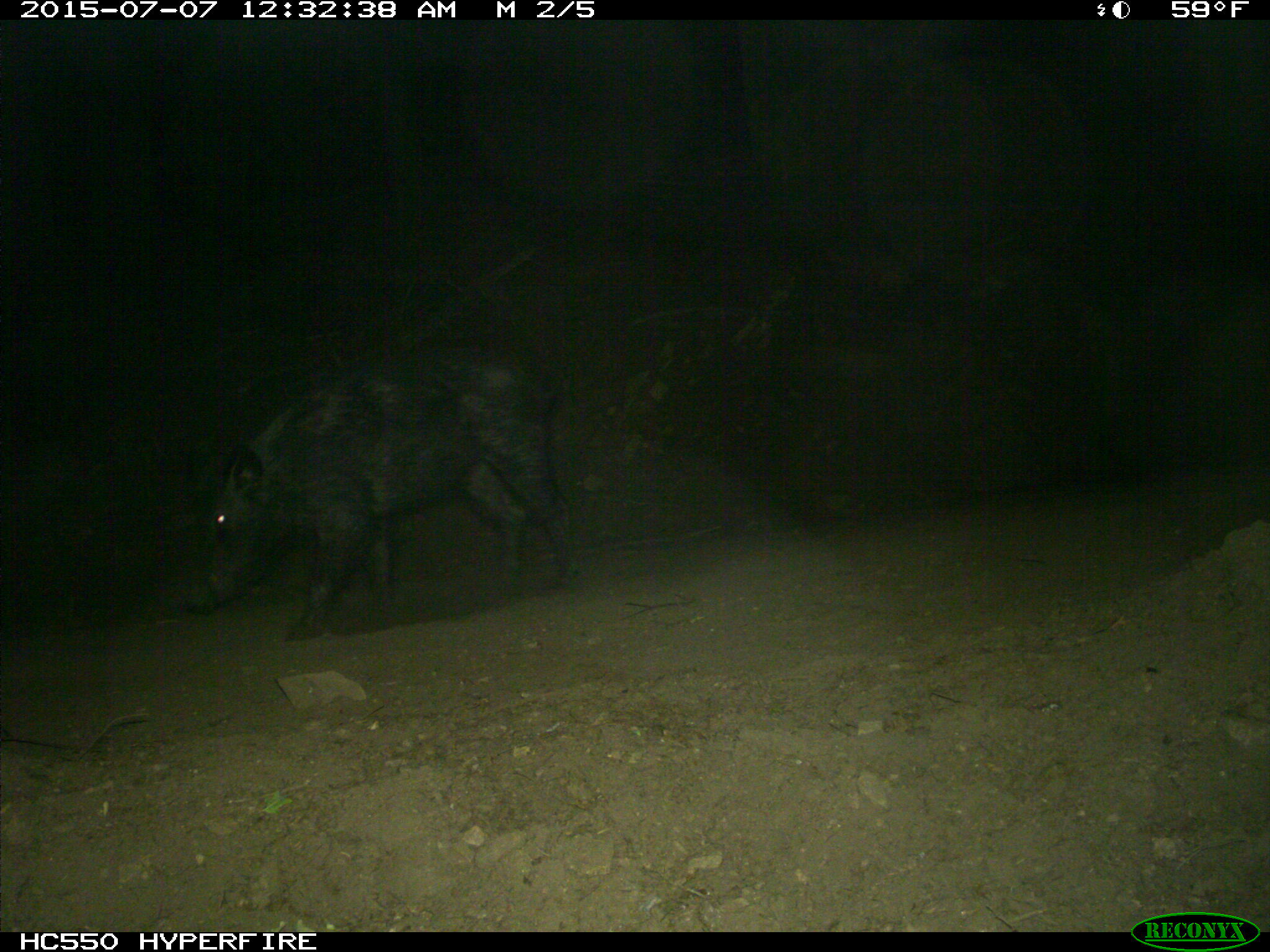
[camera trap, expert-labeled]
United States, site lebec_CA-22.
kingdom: Animalia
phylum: Chordata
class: Mammalia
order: Artiodactyla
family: Suidae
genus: Sus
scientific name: Sus scrofa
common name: wild boar